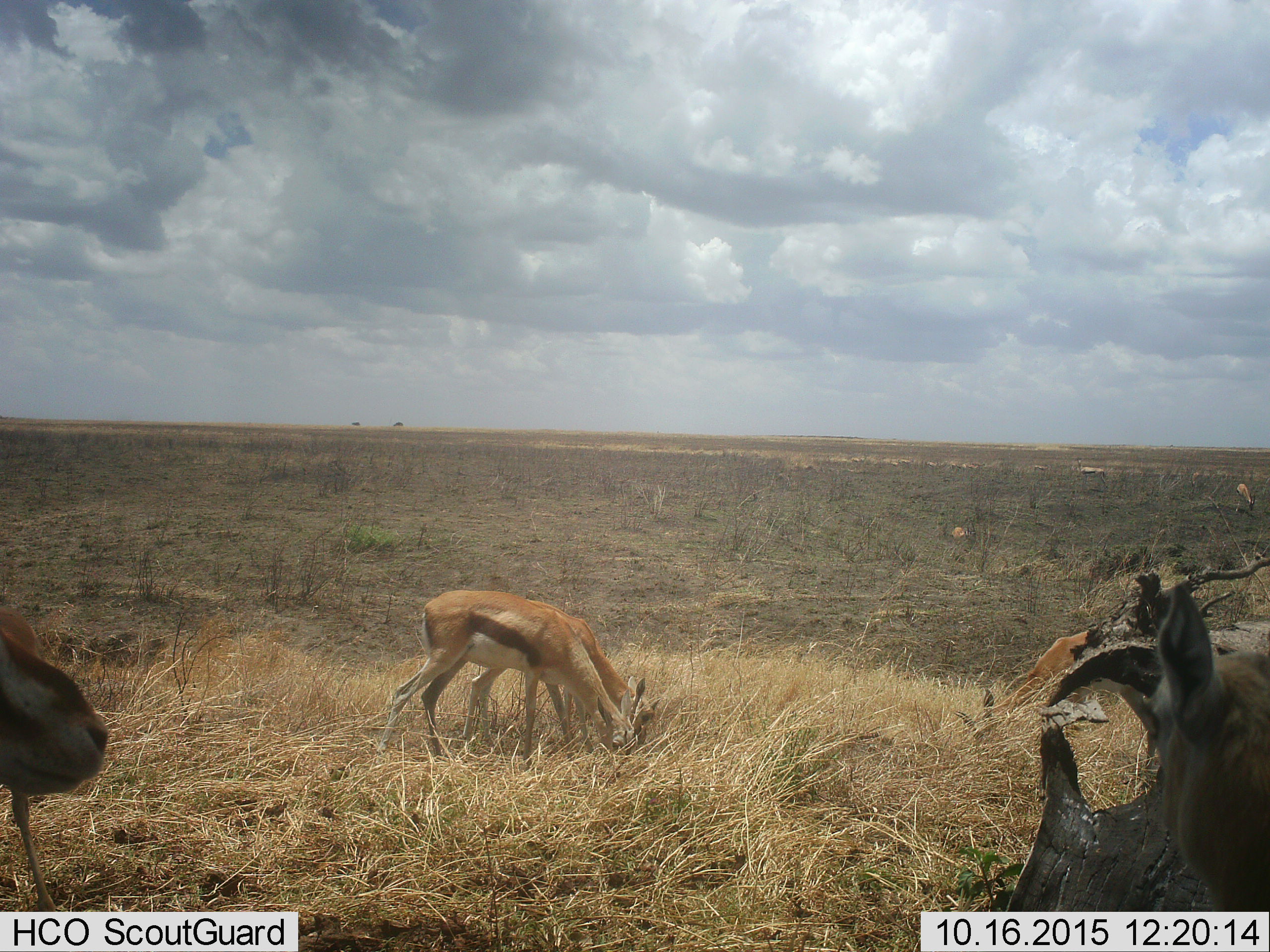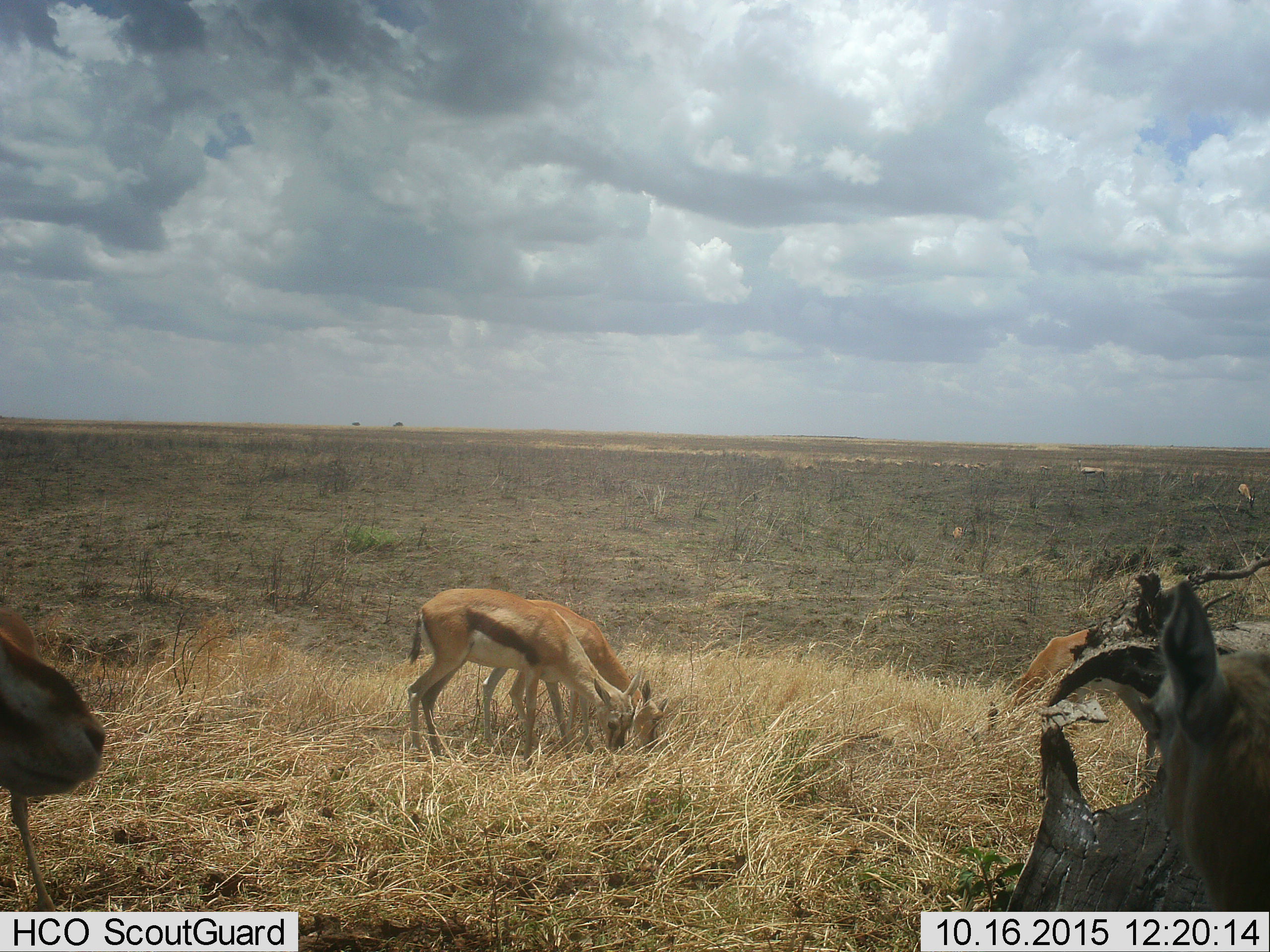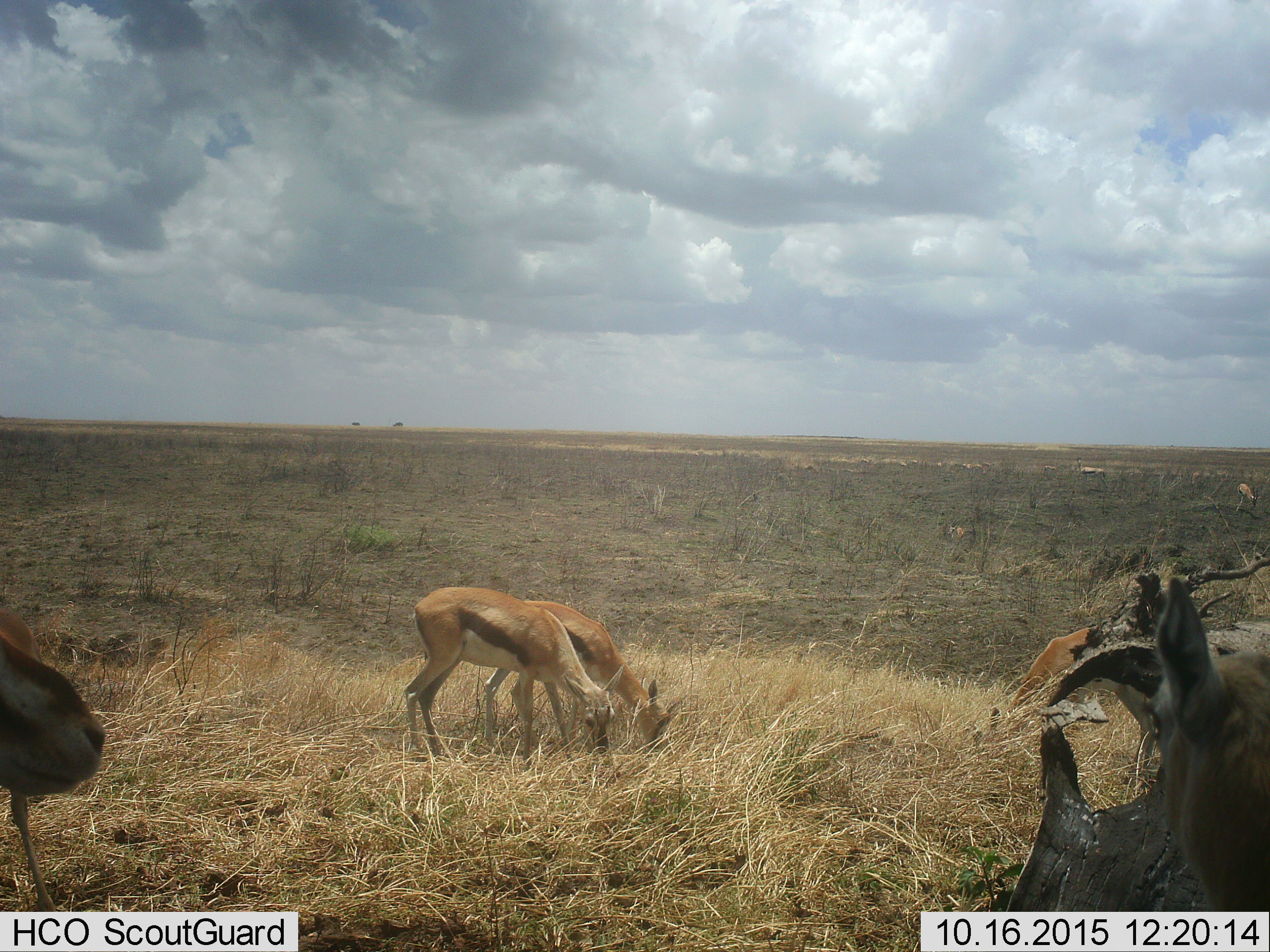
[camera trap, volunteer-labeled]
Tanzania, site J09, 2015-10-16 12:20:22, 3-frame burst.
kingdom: Animalia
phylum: Chordata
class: Mammalia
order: Artiodactyla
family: Bovidae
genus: Eudorcas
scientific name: Eudorcas thomsonii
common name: thomson's gazelle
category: gazellethomsons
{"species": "gazellethomsons (thomson's gazelle) (Eudorcas thomsonii)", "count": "9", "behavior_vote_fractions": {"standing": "83%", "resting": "0%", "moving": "33%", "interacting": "0%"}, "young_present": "33%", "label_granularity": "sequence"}